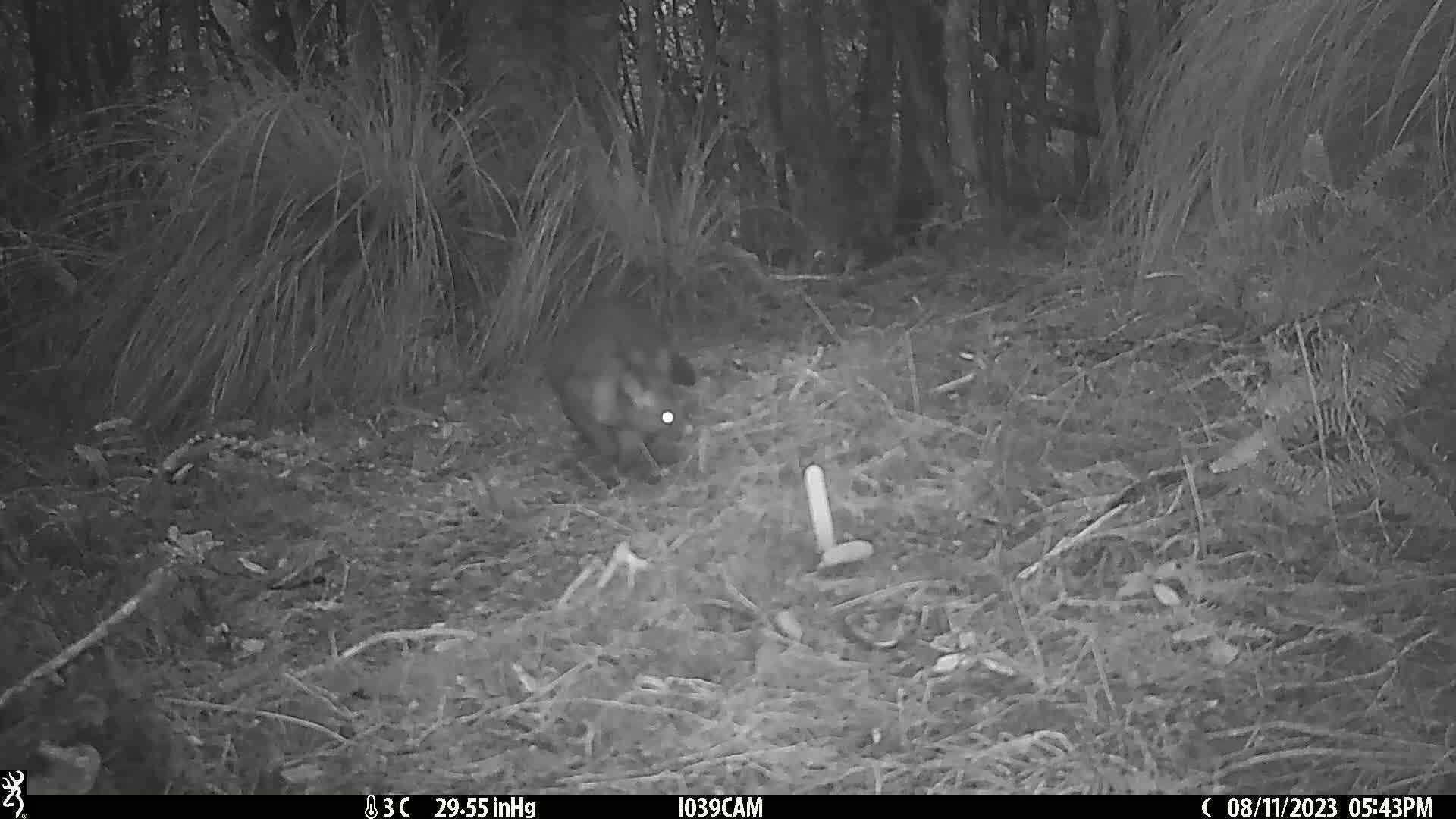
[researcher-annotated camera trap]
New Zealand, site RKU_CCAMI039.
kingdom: Animalia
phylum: Chordata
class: Mammalia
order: Diprotodontia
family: Phalangeridae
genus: Trichosurus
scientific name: Trichosurus vulpecula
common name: common brushtail possum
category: possum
Possum (common brushtail possum) (Trichosurus vulpecula).